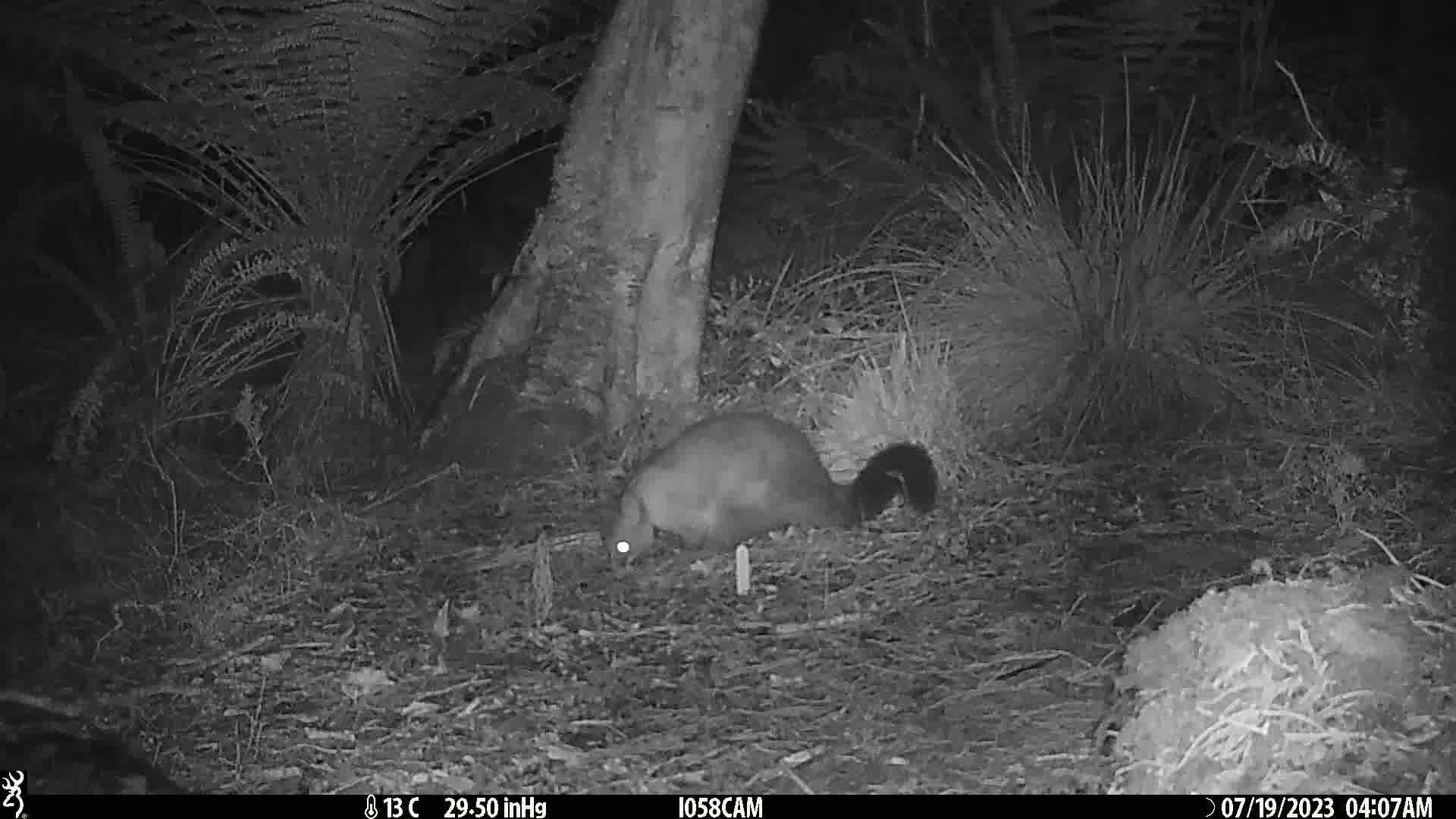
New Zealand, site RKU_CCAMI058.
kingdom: Animalia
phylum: Chordata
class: Mammalia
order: Diprotodontia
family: Phalangeridae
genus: Trichosurus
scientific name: Trichosurus vulpecula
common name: common brushtail possum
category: possum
Possum (common brushtail possum) (Trichosurus vulpecula).